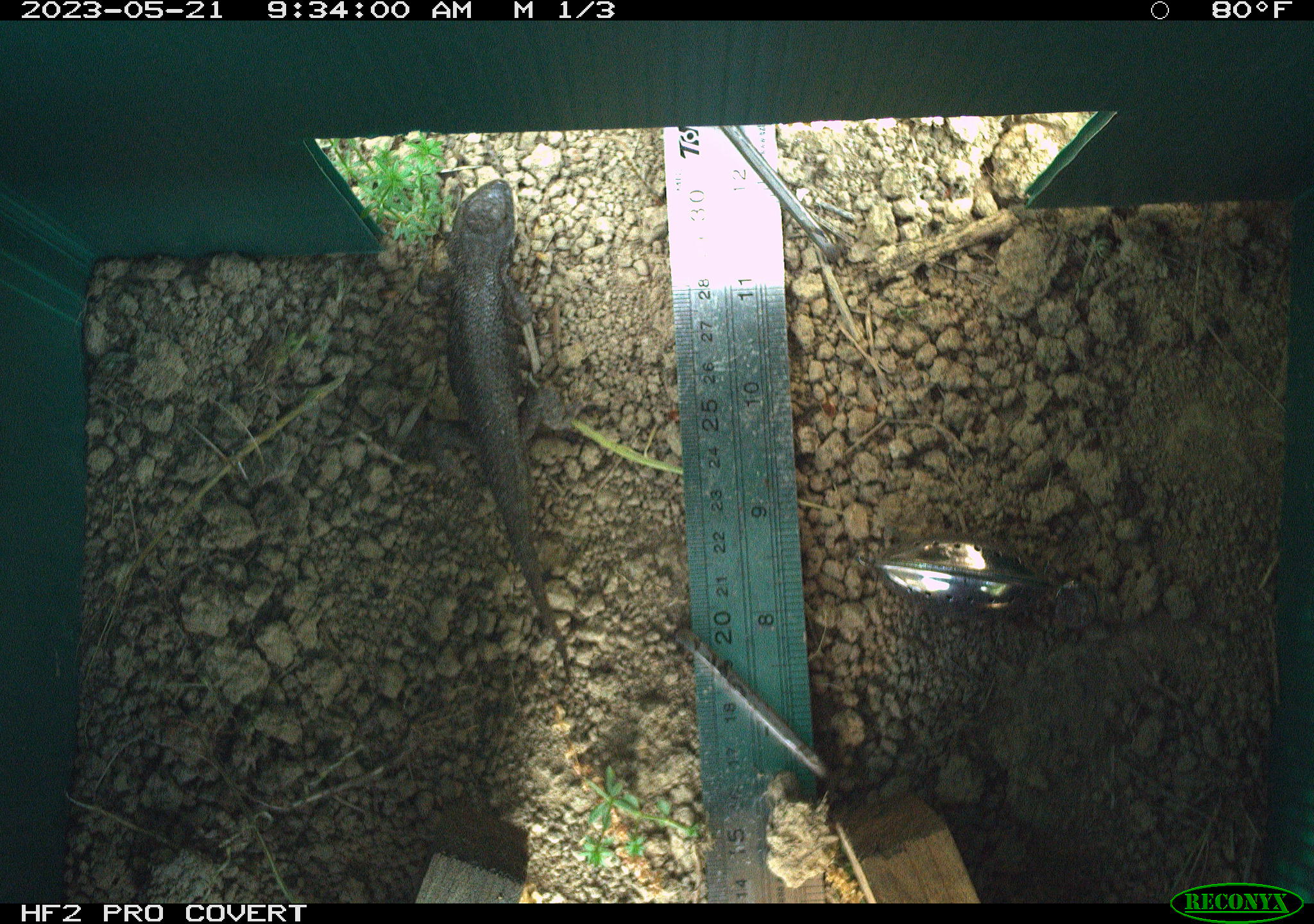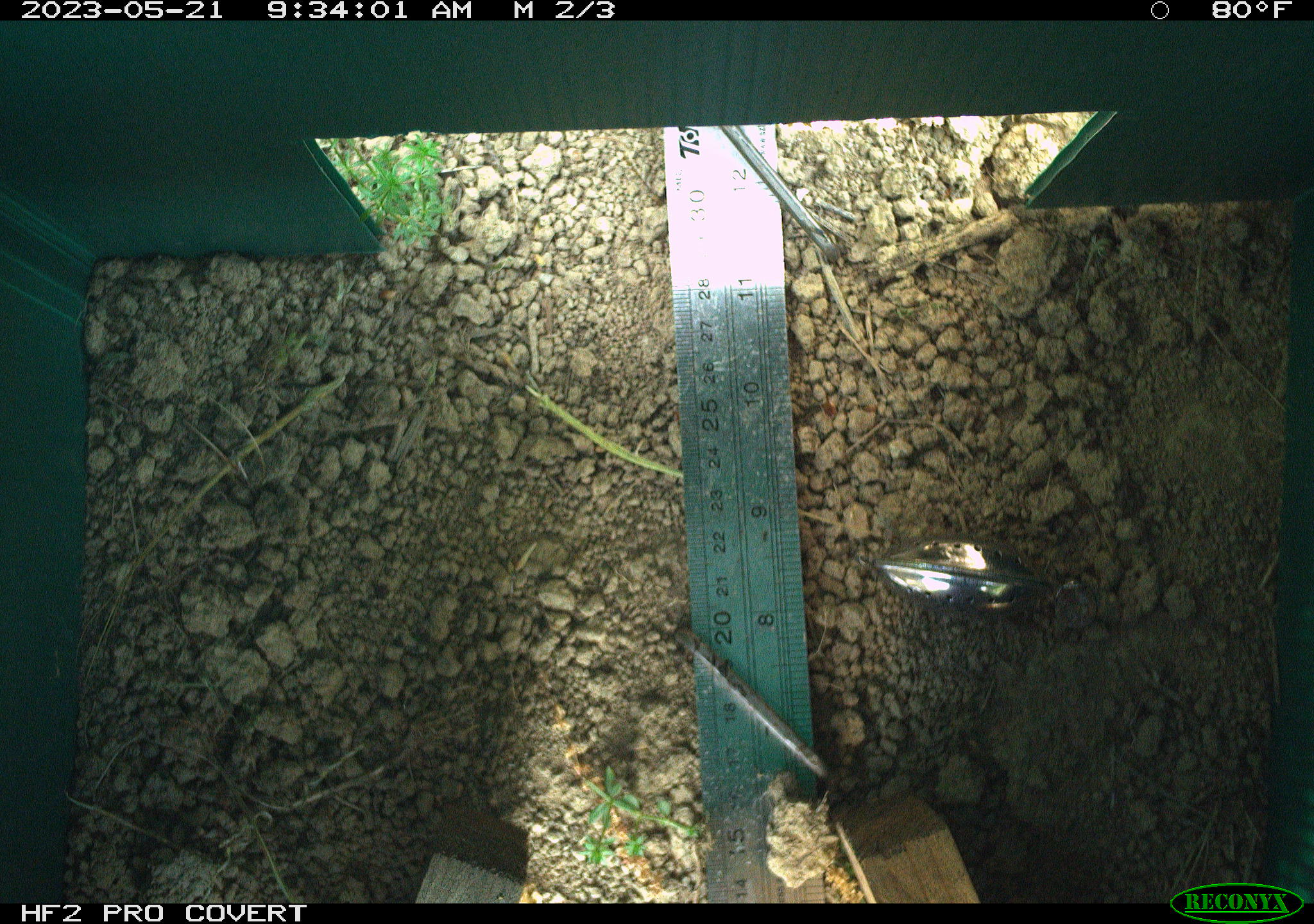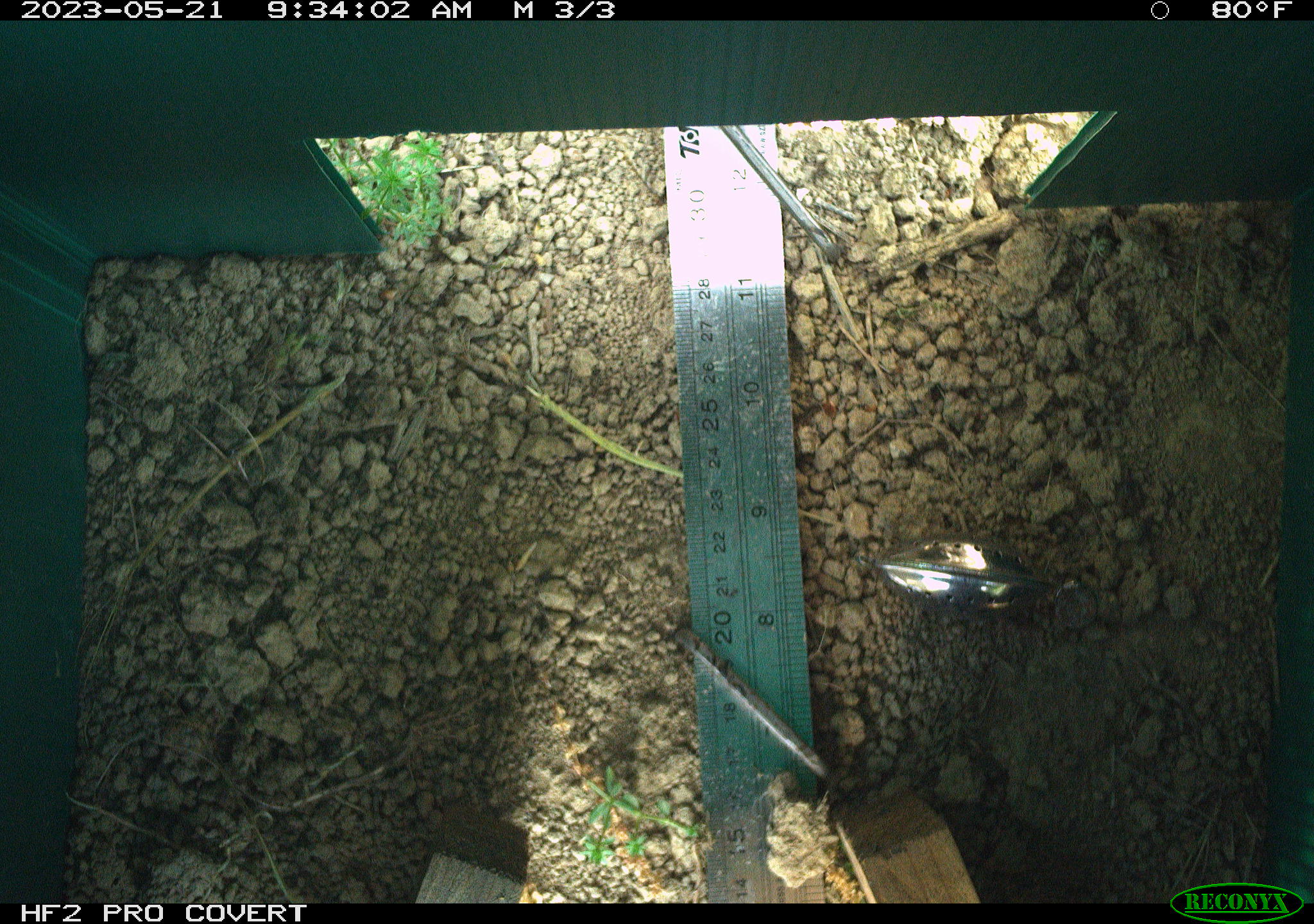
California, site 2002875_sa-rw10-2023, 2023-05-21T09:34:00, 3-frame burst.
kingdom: Animalia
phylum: Chordata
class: Reptilia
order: Squamata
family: Phrynosomatidae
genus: Sceloporus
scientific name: Sceloporus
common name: spiny lizards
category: sceloporus species